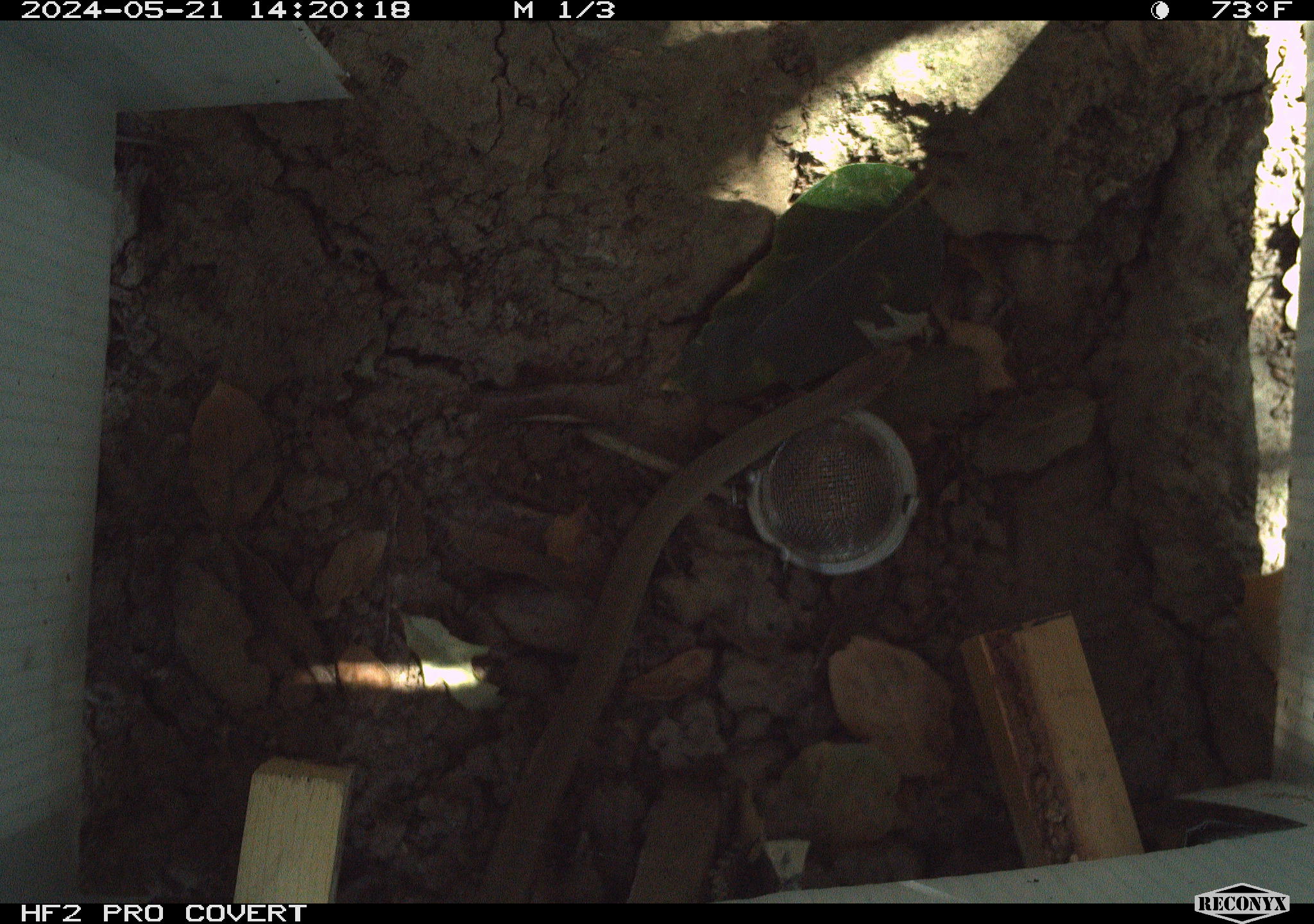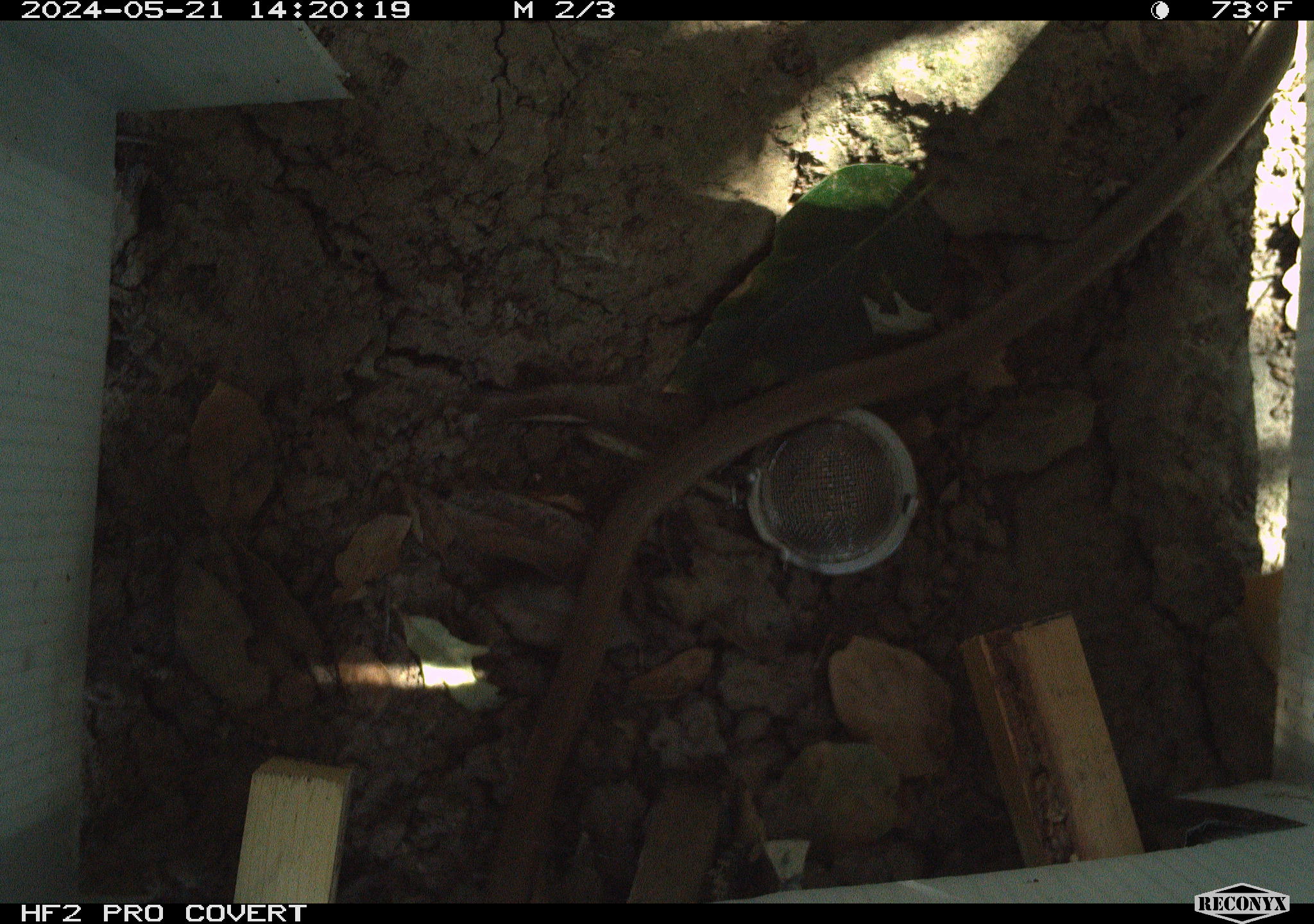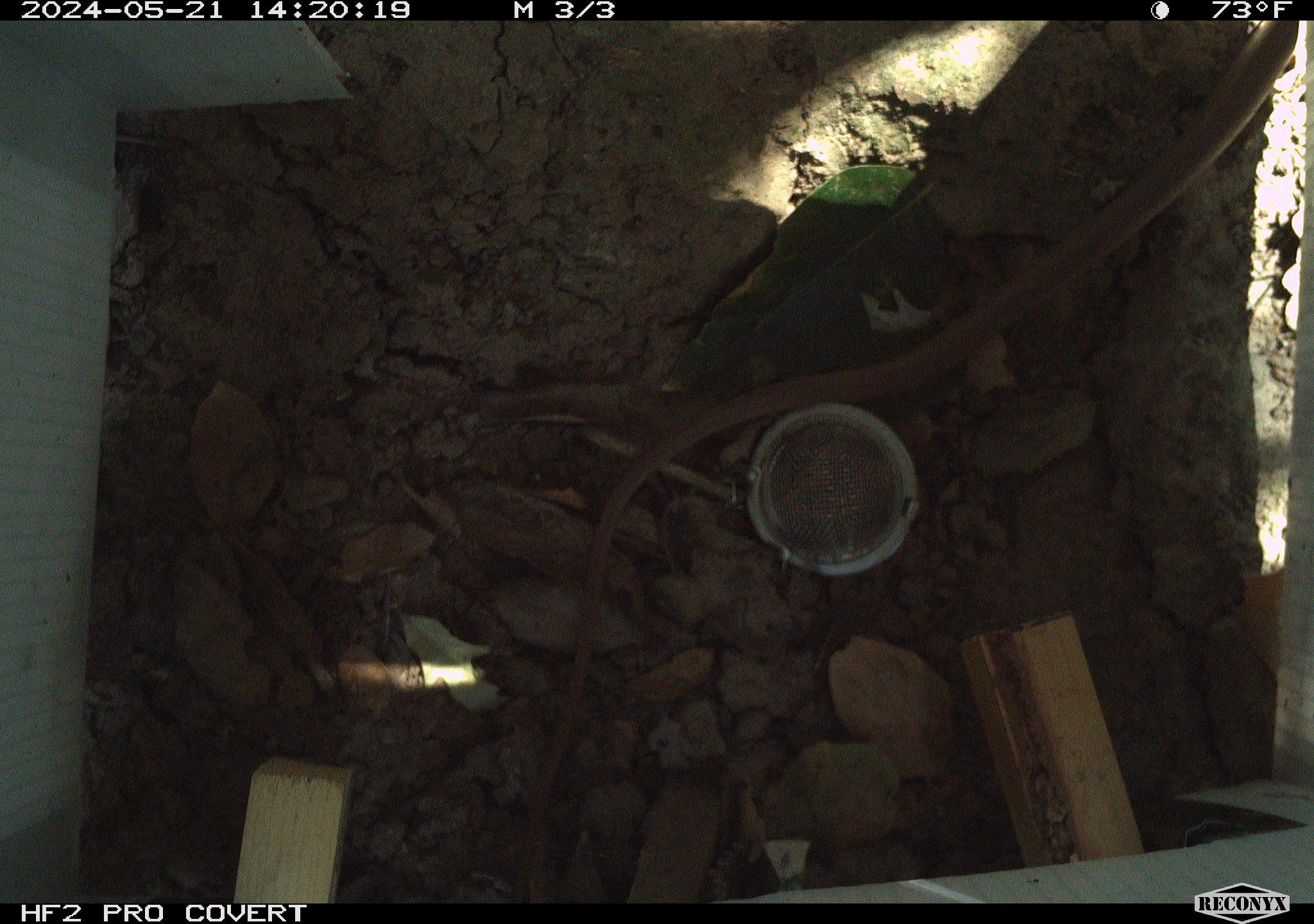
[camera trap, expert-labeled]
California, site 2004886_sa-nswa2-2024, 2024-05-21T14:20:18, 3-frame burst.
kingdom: Animalia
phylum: Chordata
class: Reptilia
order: Squamata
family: Colubridae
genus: Coluber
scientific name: Coluber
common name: north american racers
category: coluber species